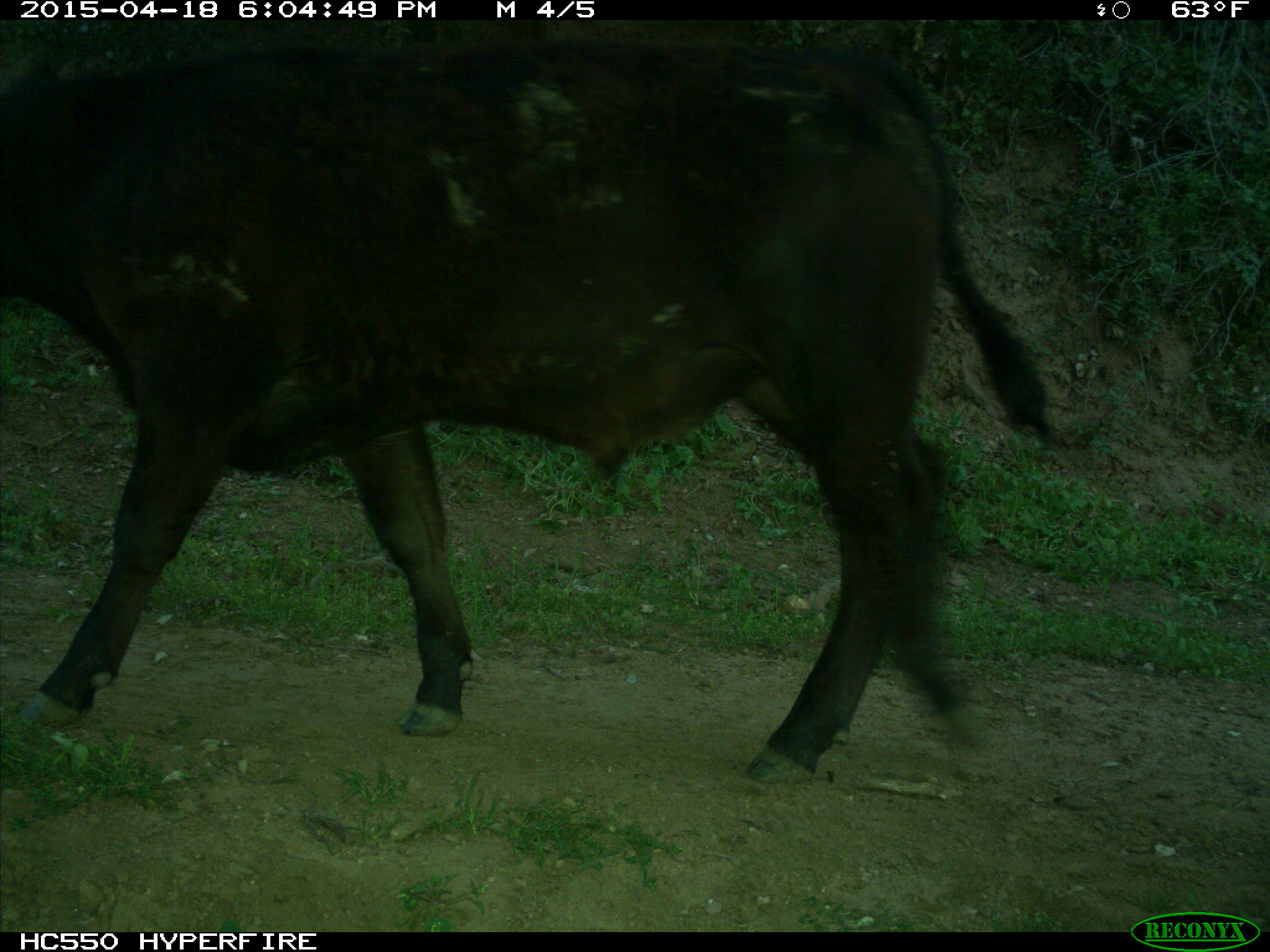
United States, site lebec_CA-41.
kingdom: Animalia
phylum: Chordata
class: Mammalia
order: Artiodactyla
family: Bovidae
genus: Bos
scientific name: Bos taurus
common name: domestic cow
Bos taurus (domestic cow).